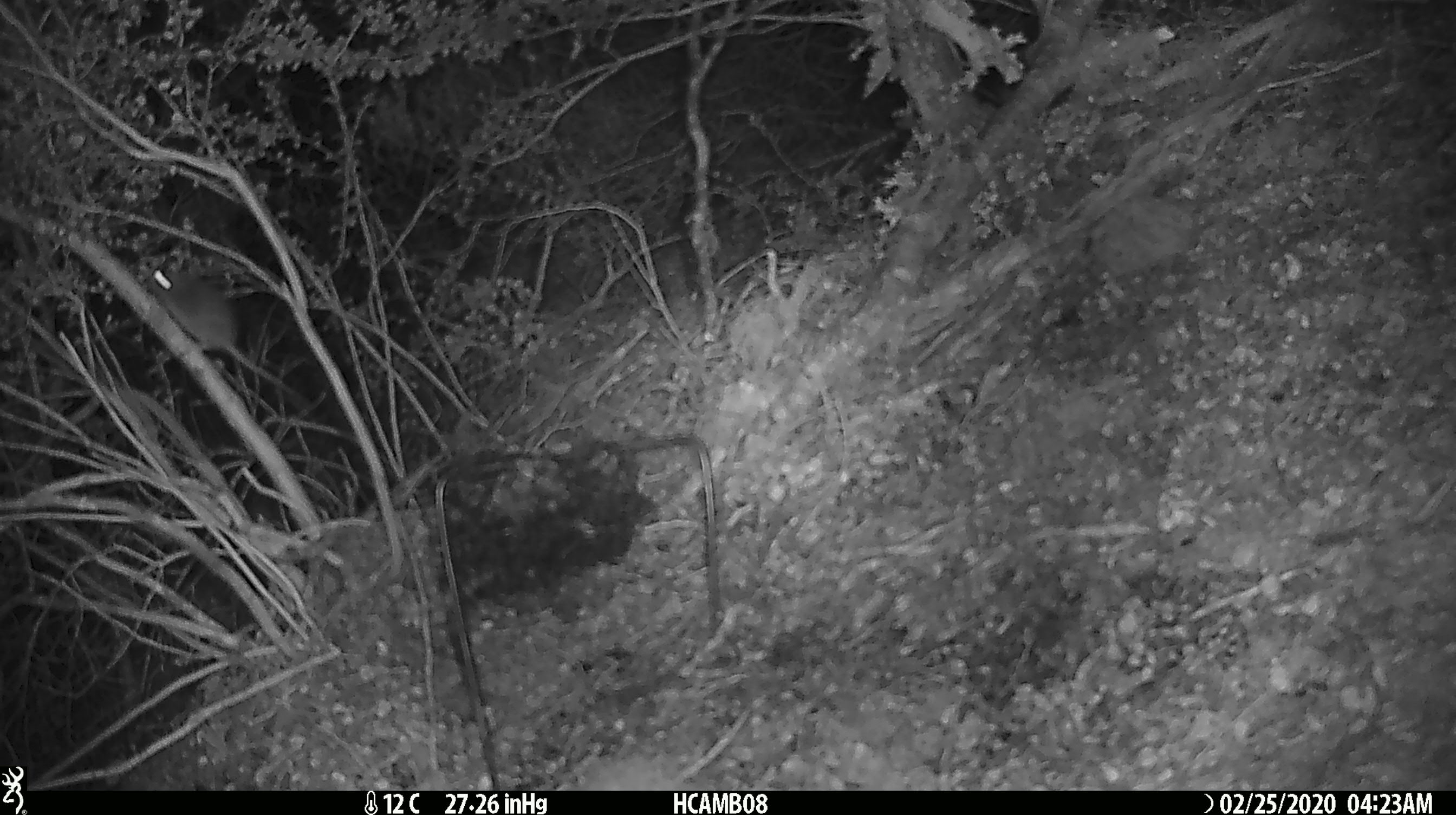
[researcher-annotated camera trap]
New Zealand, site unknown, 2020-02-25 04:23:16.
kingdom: Animalia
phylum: Chordata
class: Mammalia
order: Rodentia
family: Muridae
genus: Mus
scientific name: Mus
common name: mouse